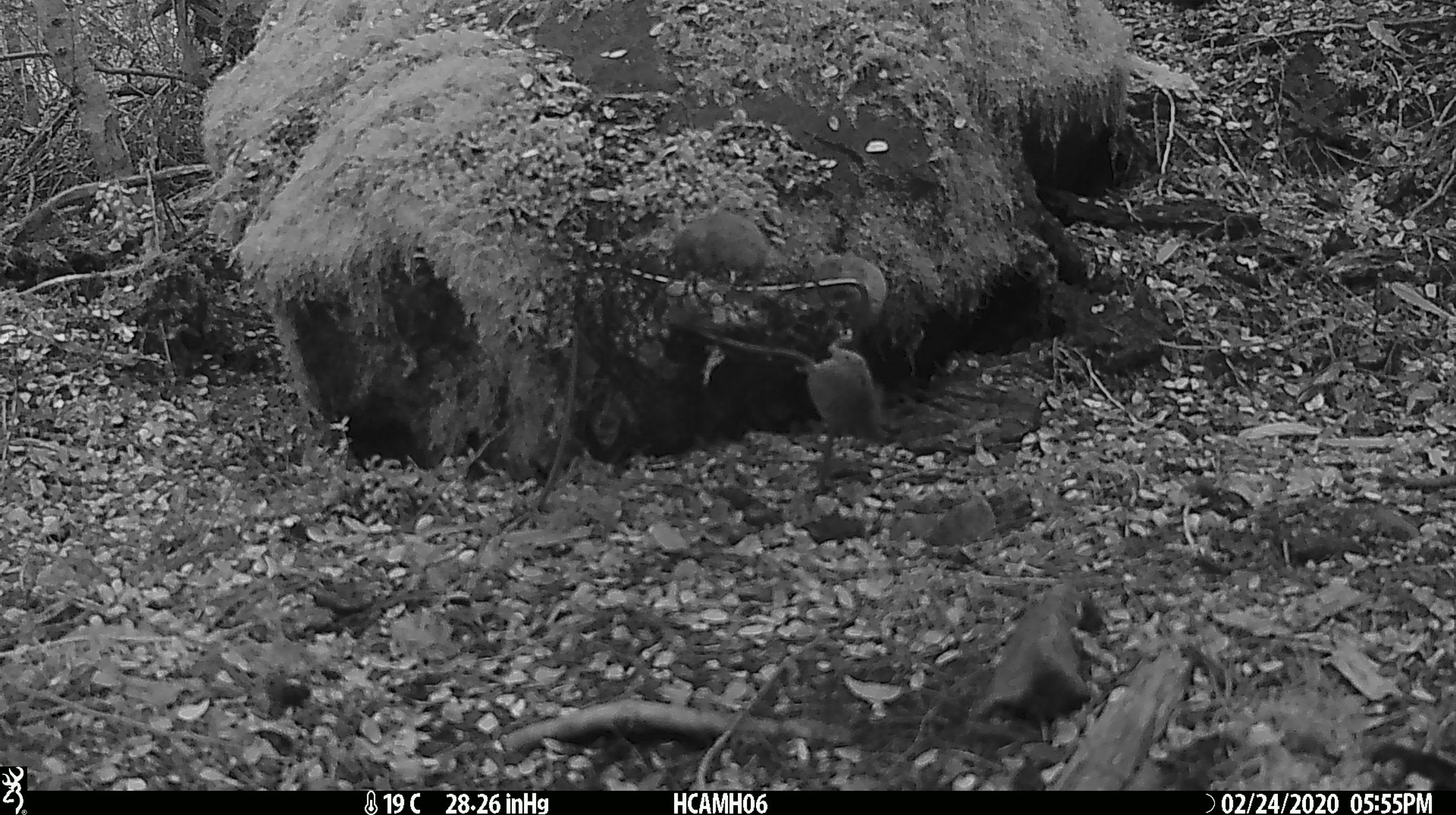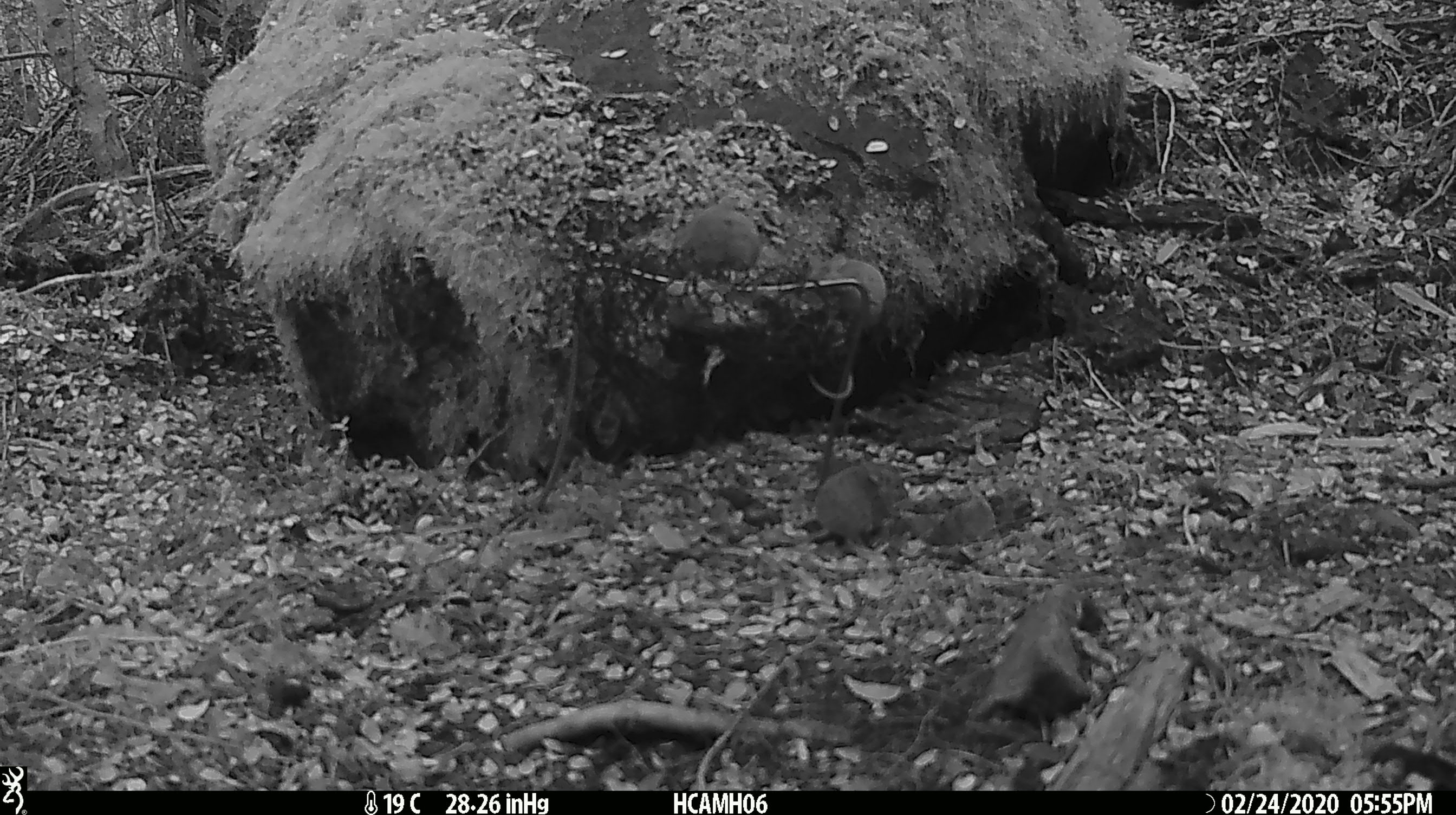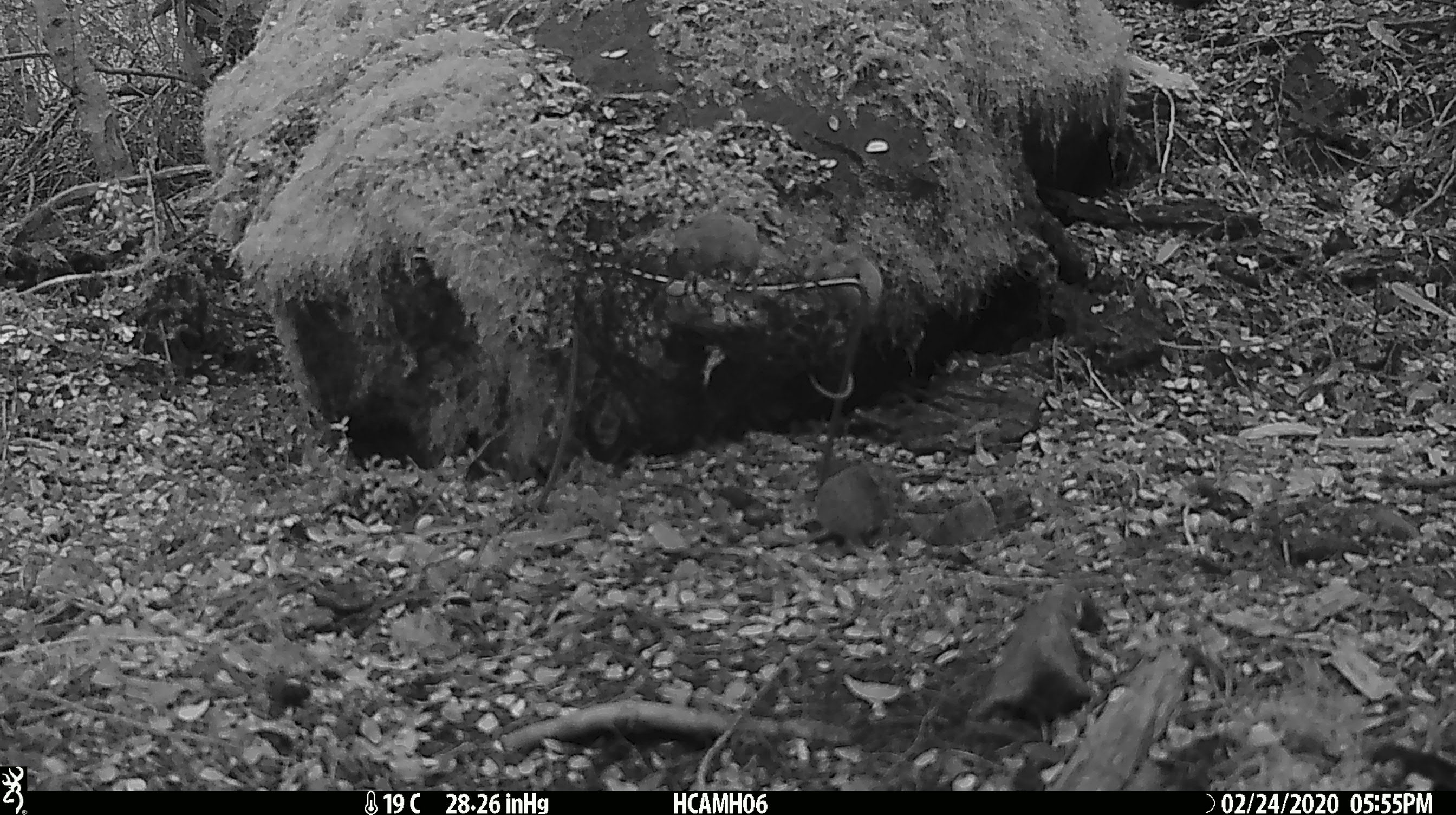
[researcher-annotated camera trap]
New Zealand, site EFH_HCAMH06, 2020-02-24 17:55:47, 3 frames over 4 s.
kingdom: Animalia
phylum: Chordata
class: Mammalia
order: Rodentia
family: Muridae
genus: Mus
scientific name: Mus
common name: mouse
Mouse (Mus).